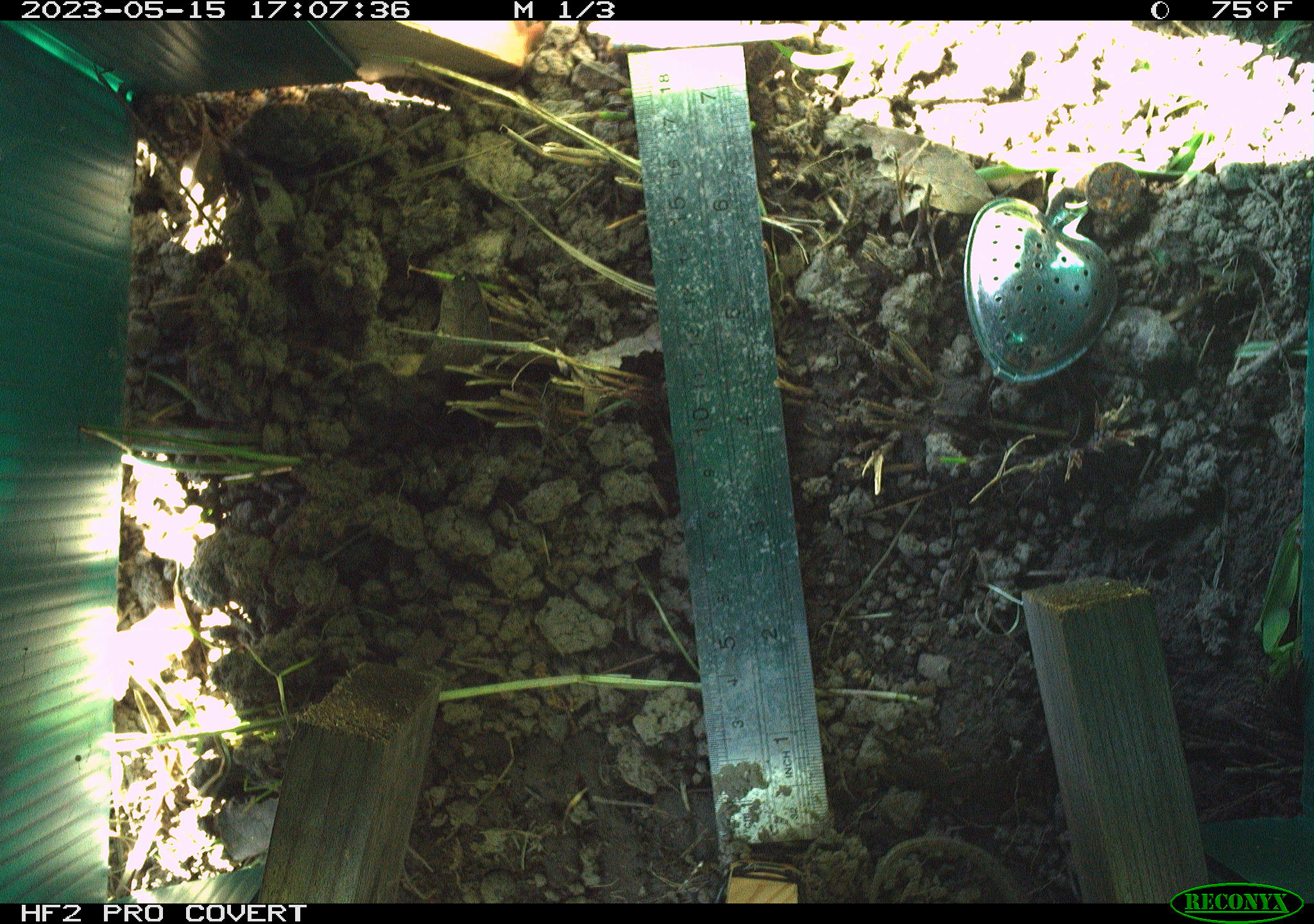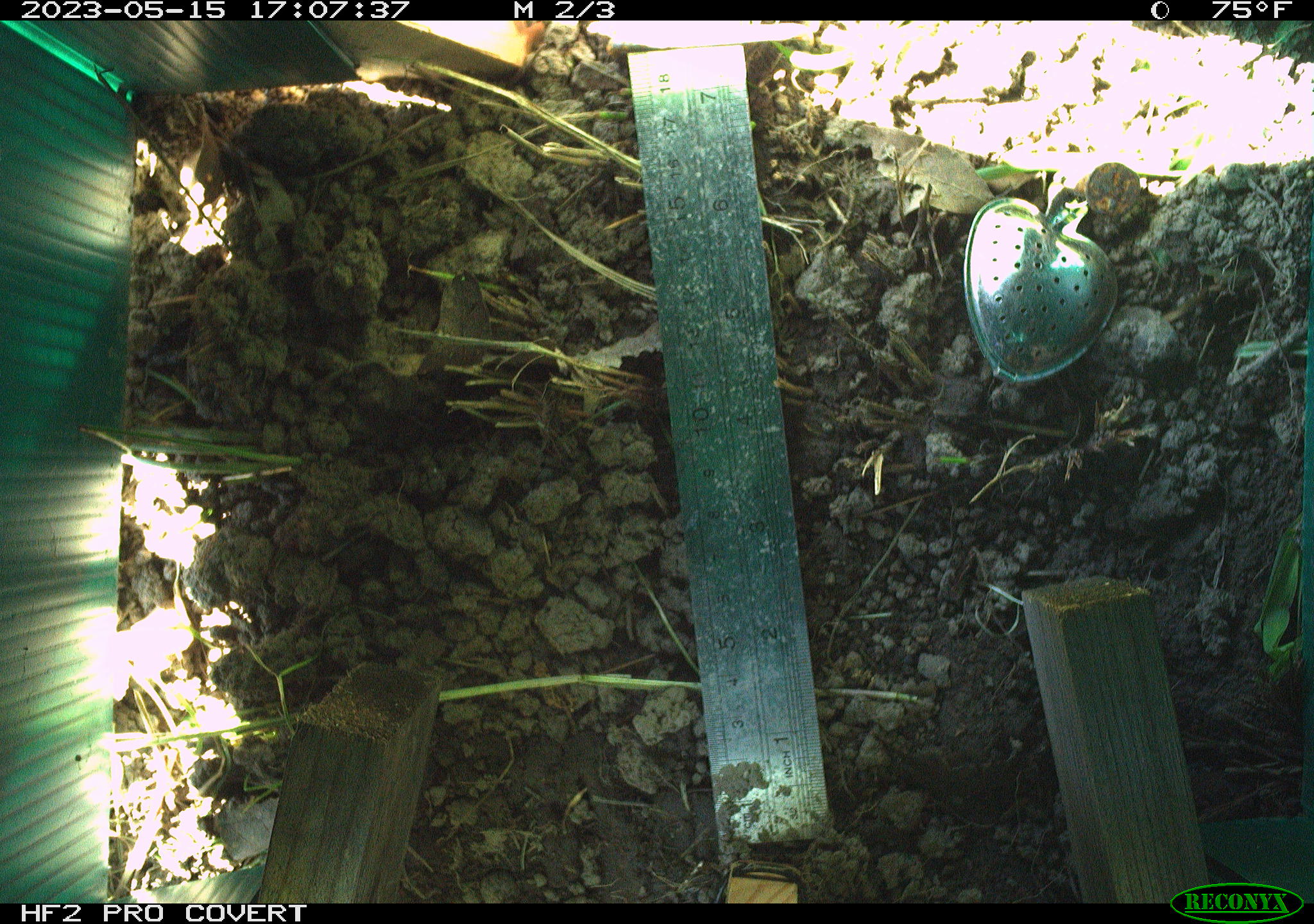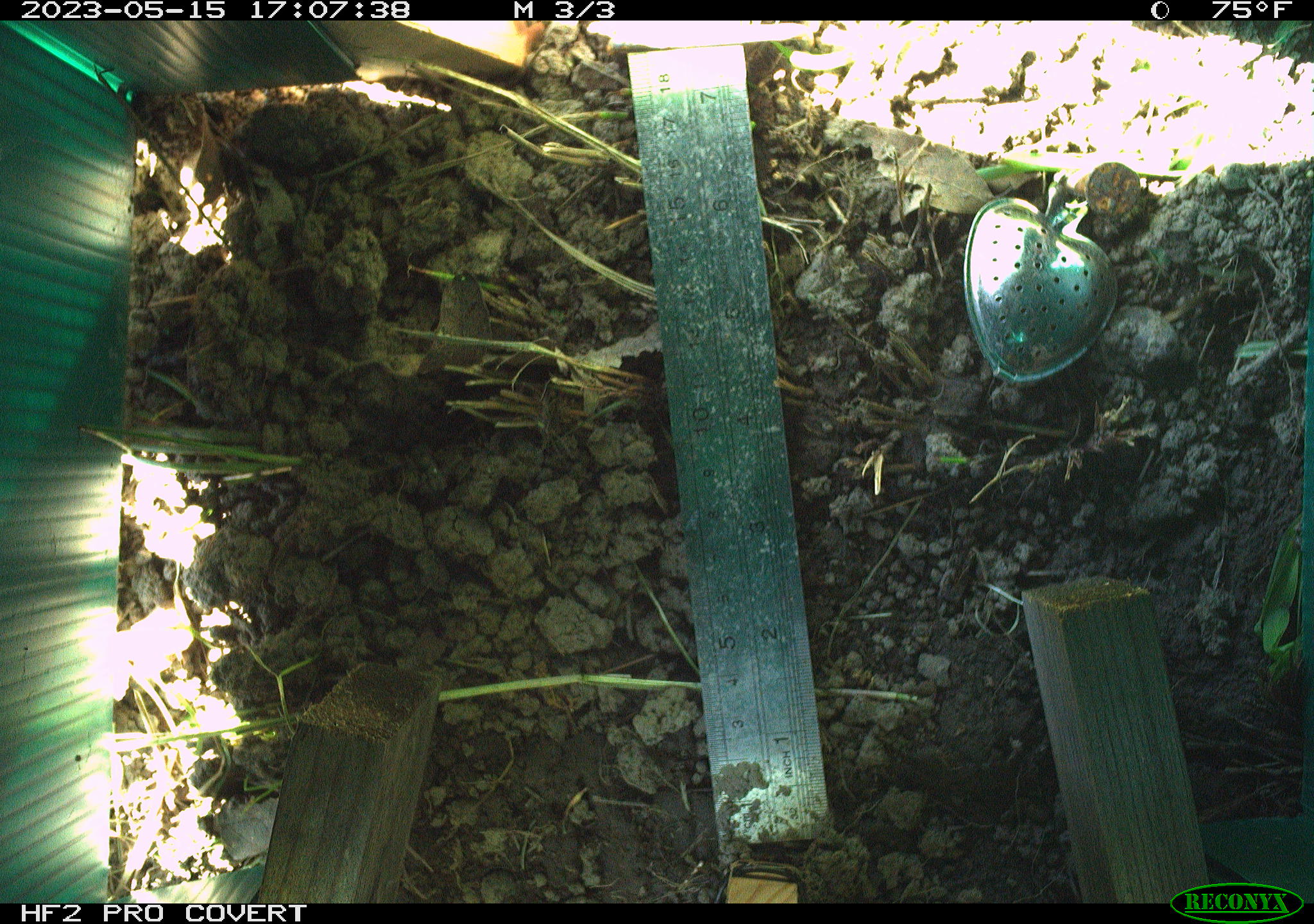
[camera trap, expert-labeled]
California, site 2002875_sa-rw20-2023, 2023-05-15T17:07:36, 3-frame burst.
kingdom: Animalia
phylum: Chordata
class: Reptilia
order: Squamata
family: Anguidae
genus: Elgaria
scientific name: Elgaria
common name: alligator lizards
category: elgaria species